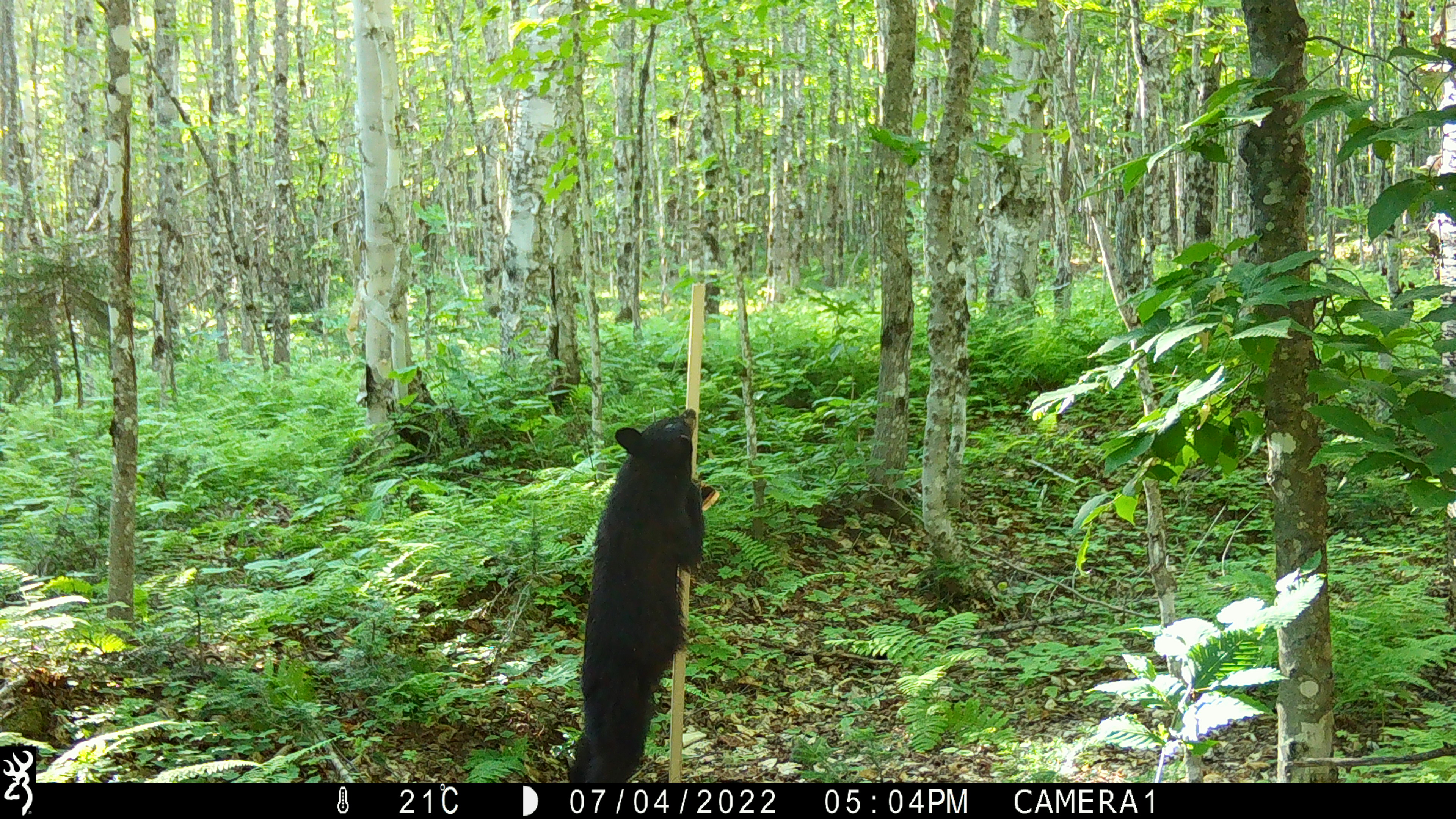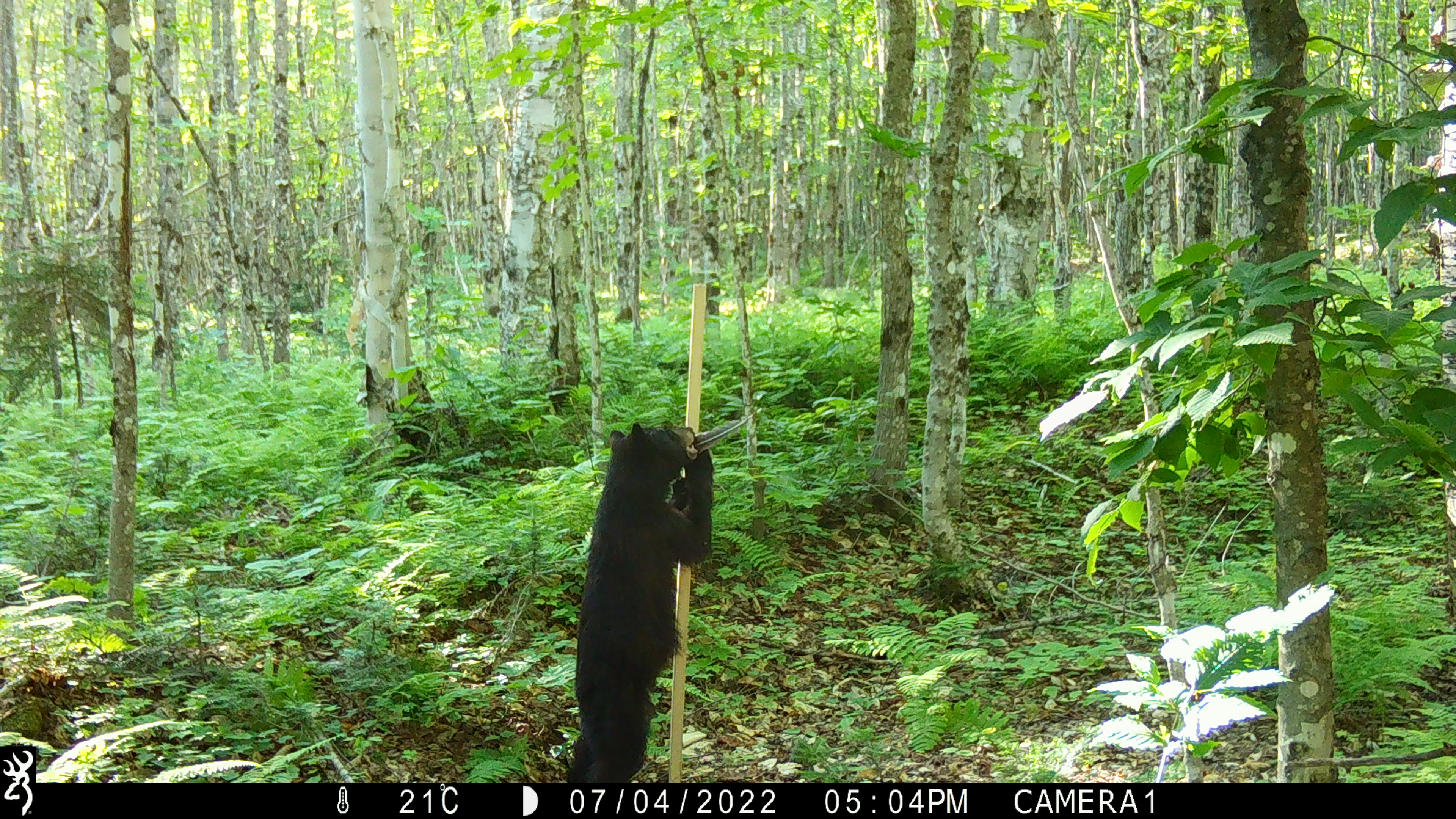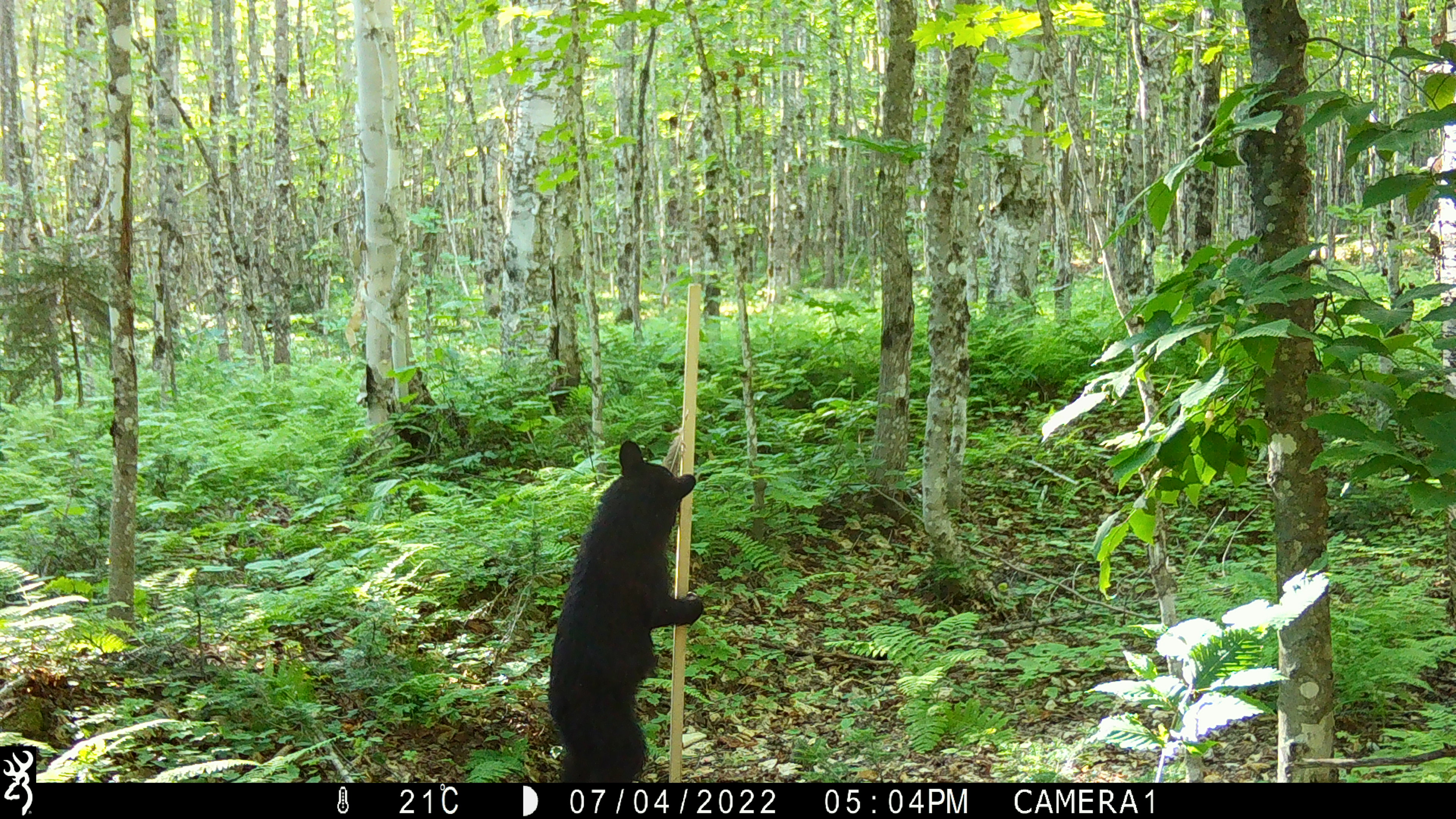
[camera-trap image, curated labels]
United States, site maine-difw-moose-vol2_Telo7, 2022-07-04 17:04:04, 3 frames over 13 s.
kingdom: Animalia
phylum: Chordata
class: Mammalia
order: Carnivora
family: Ursidae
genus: Ursus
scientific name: Ursus americanus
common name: black bear